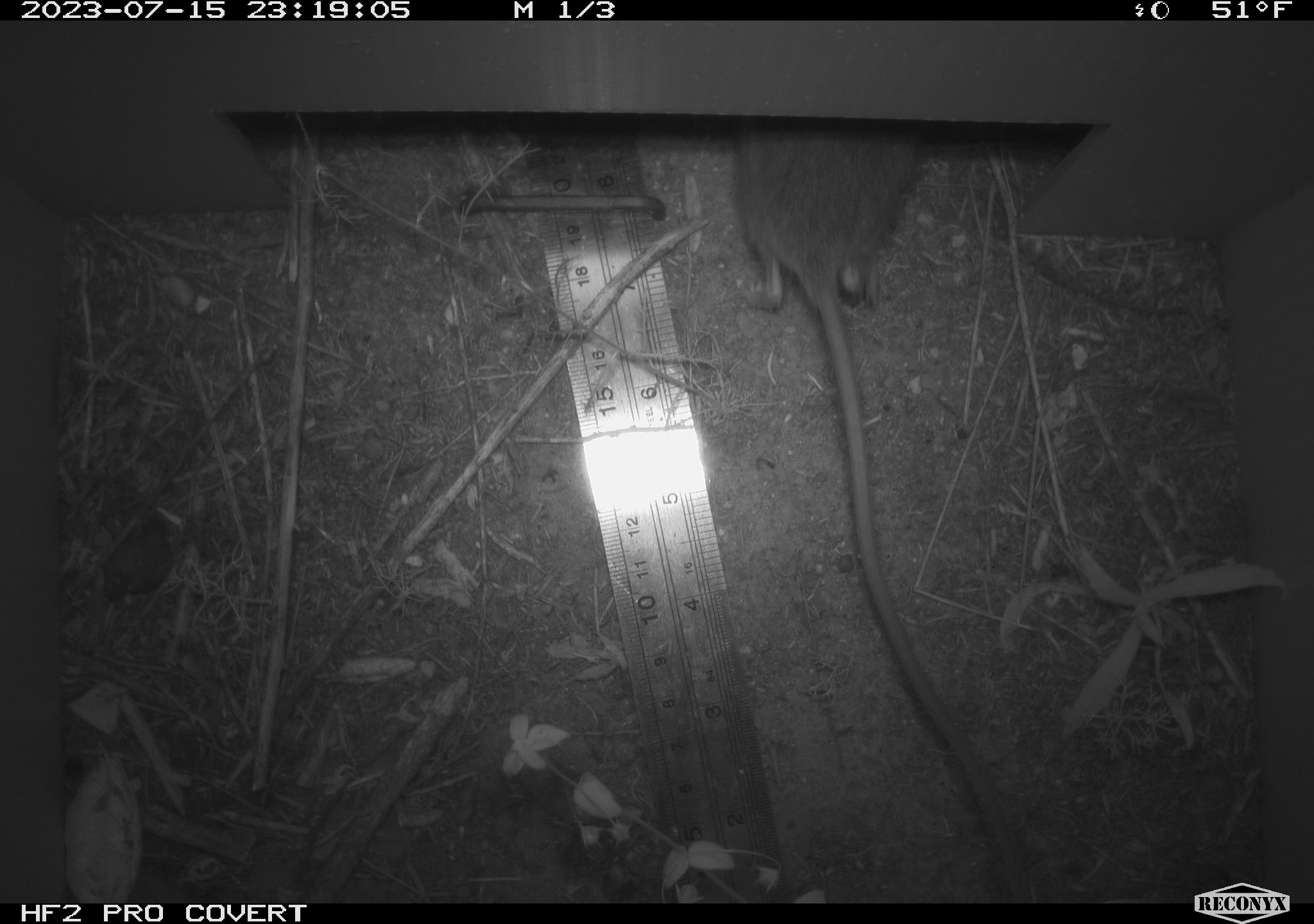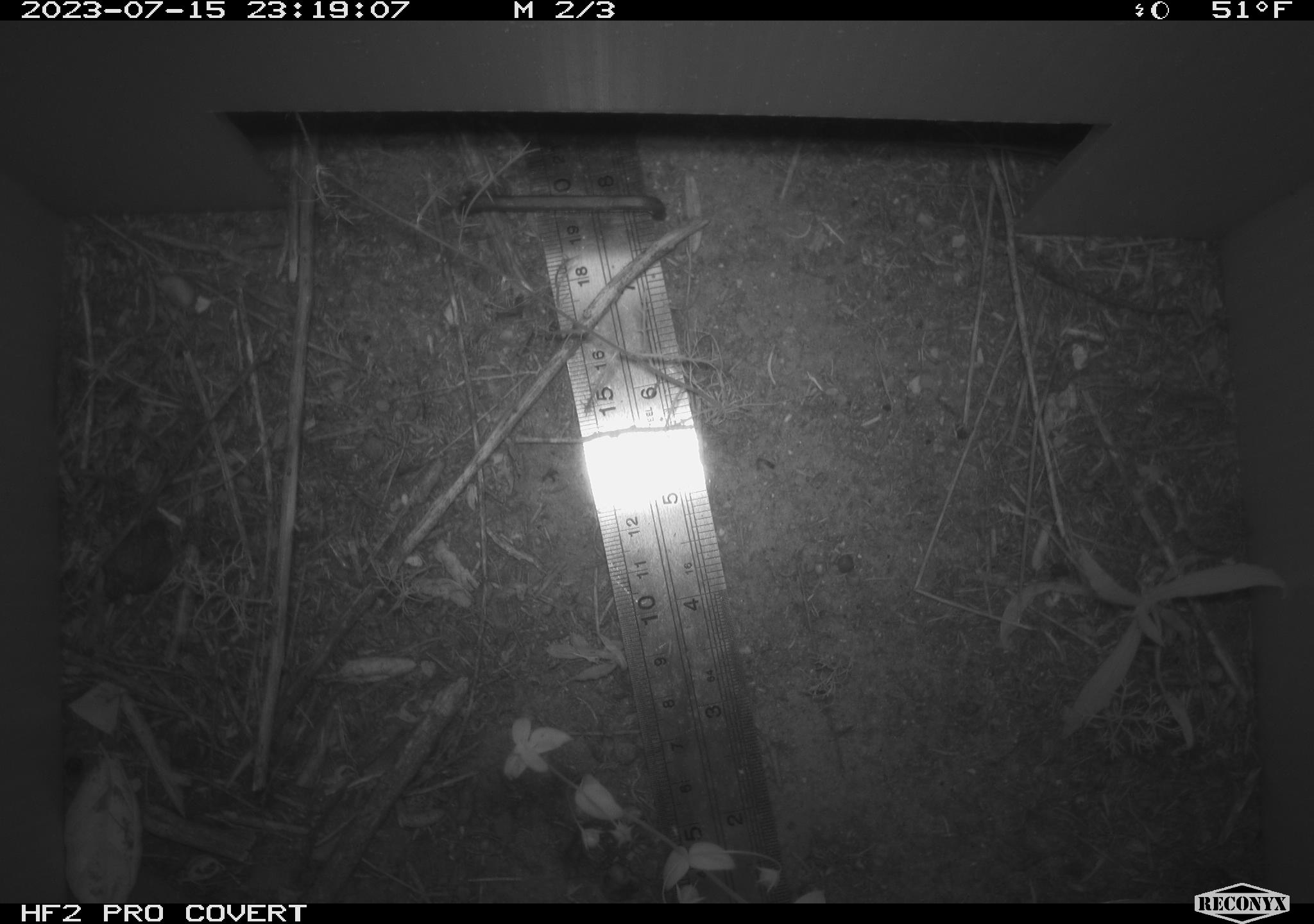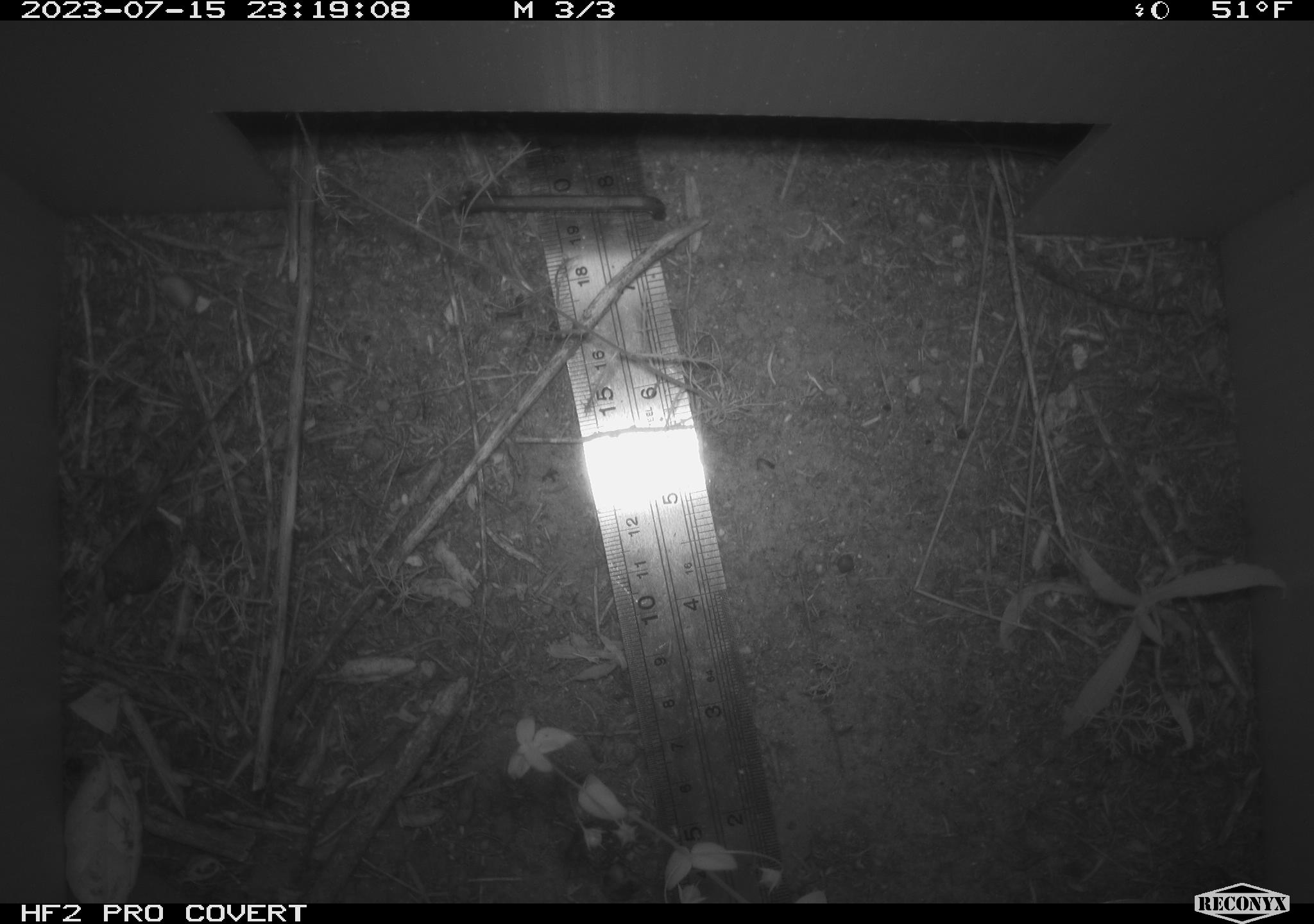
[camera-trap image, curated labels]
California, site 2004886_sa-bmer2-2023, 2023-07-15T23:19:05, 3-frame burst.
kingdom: Animalia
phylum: Chordata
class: Mammalia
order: Rodentia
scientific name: Rodentia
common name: mouse species